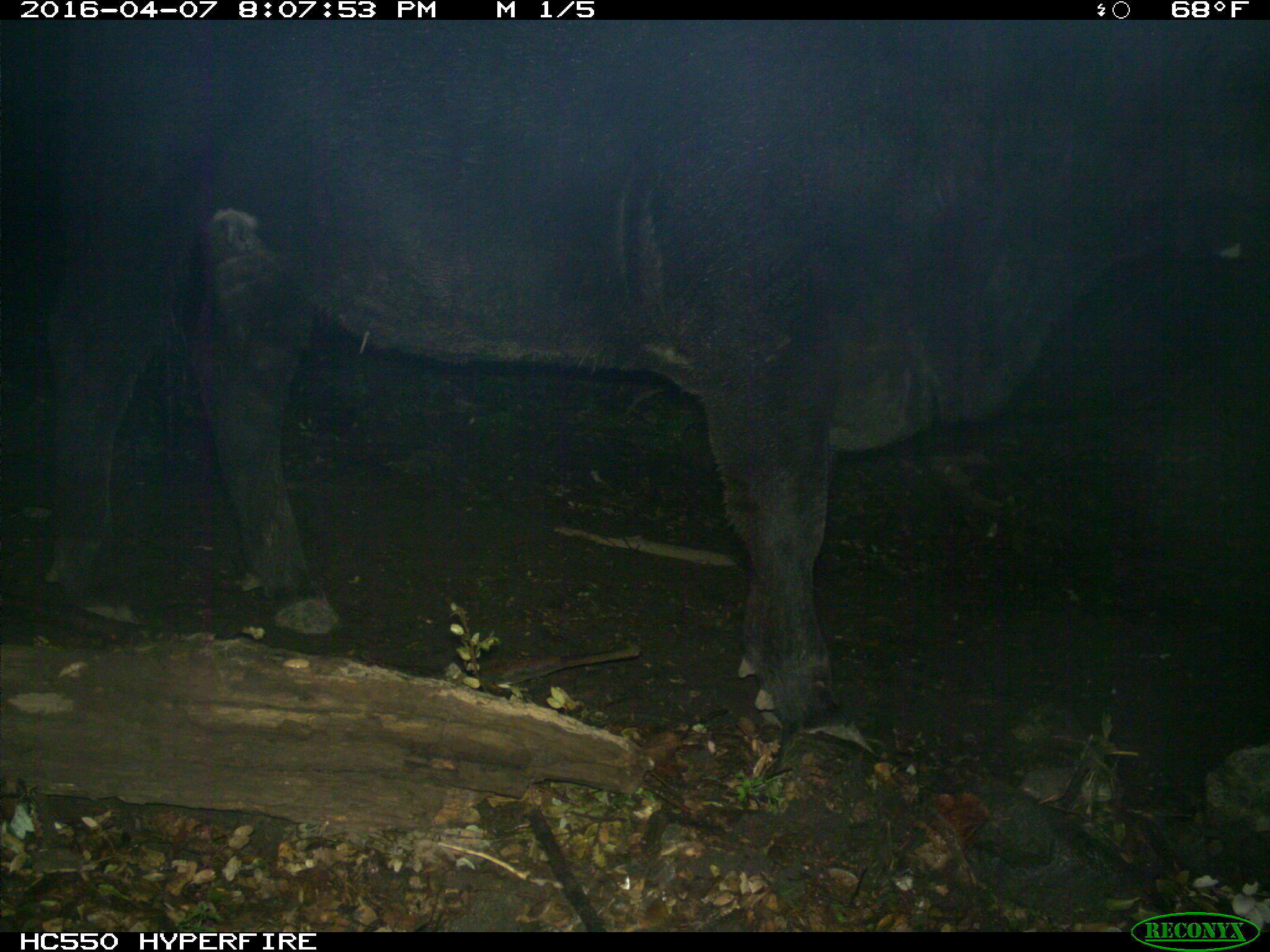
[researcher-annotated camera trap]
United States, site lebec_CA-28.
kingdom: Animalia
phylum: Chordata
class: Mammalia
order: Artiodactyla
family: Bovidae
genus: Bos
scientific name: Bos taurus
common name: domestic cow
Bos taurus (domestic cow).